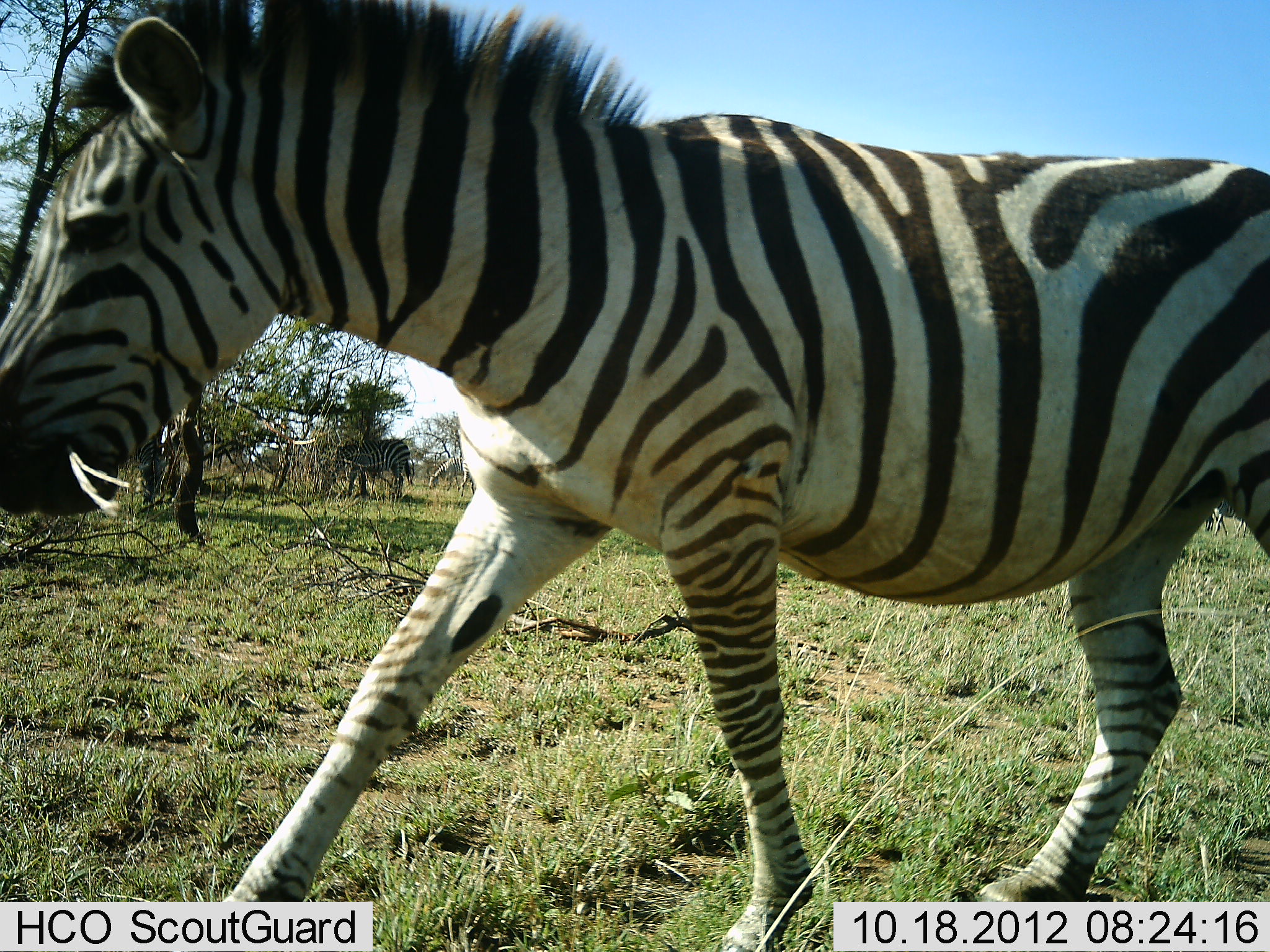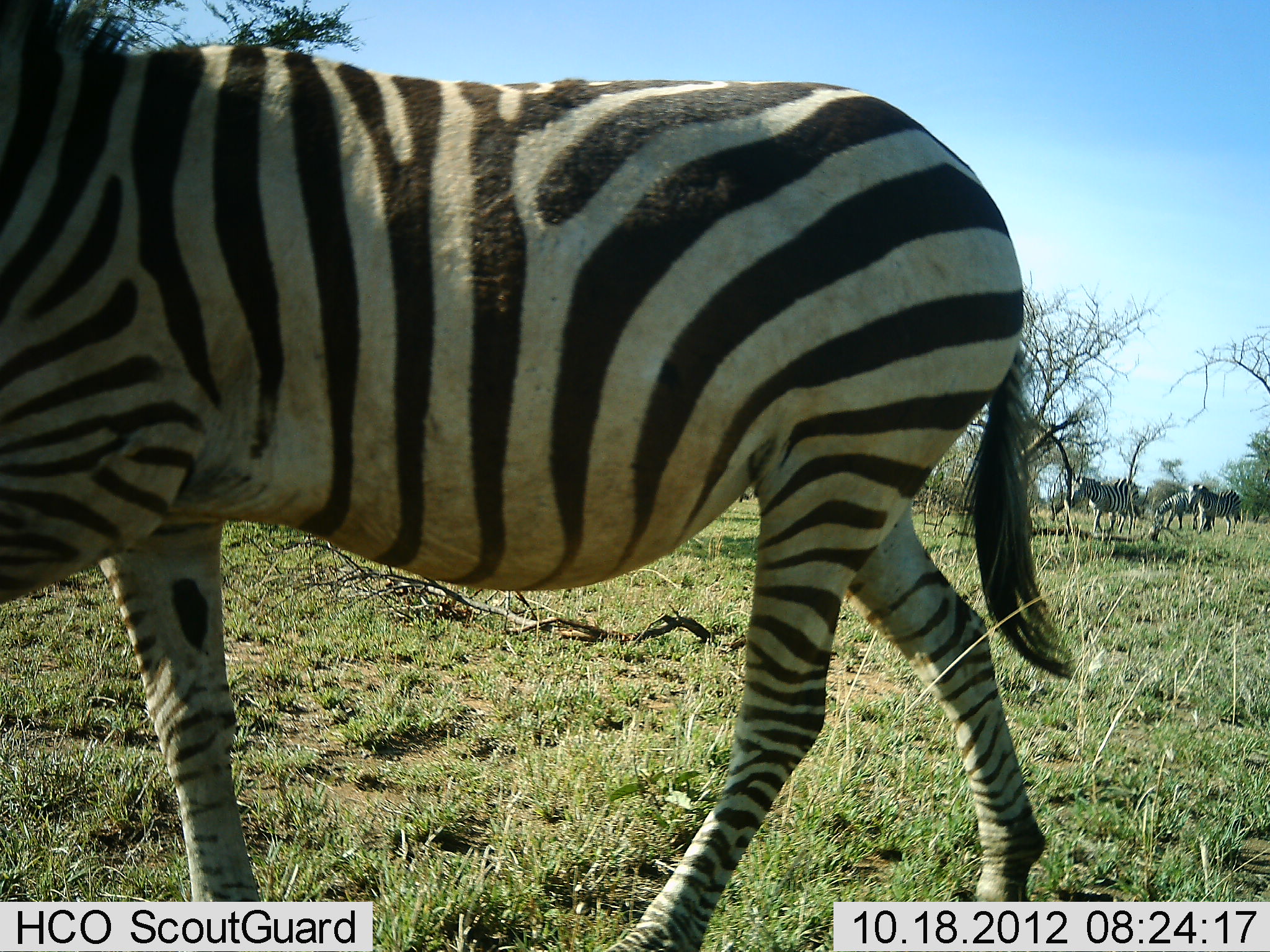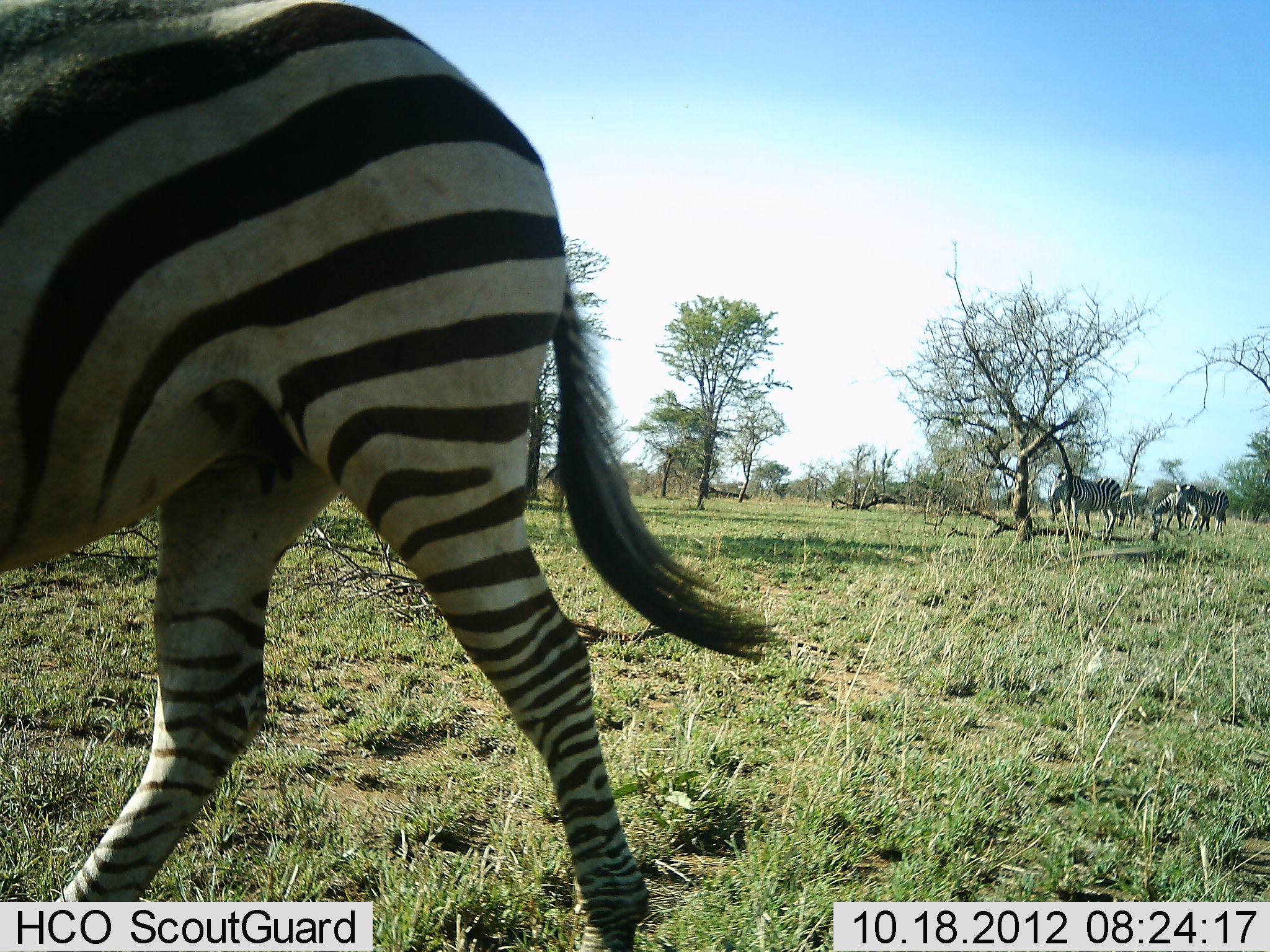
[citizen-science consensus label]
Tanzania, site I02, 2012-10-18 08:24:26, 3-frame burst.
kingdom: Animalia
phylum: Chordata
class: Mammalia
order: Perissodactyla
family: Equidae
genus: Equus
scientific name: Equus quagga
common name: plains zebra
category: zebra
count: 5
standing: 60%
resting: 0%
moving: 100%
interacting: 0%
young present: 0%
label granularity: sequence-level